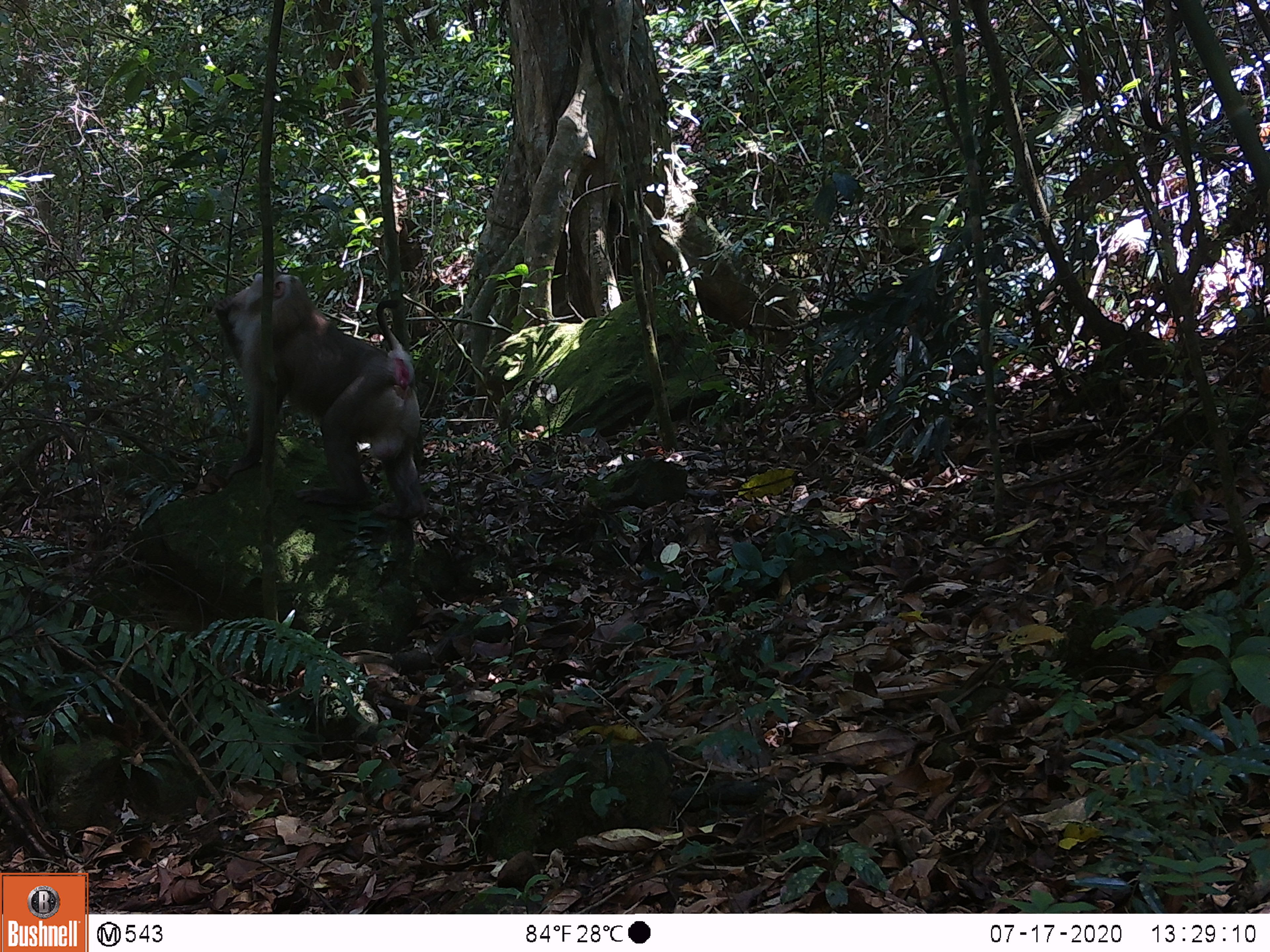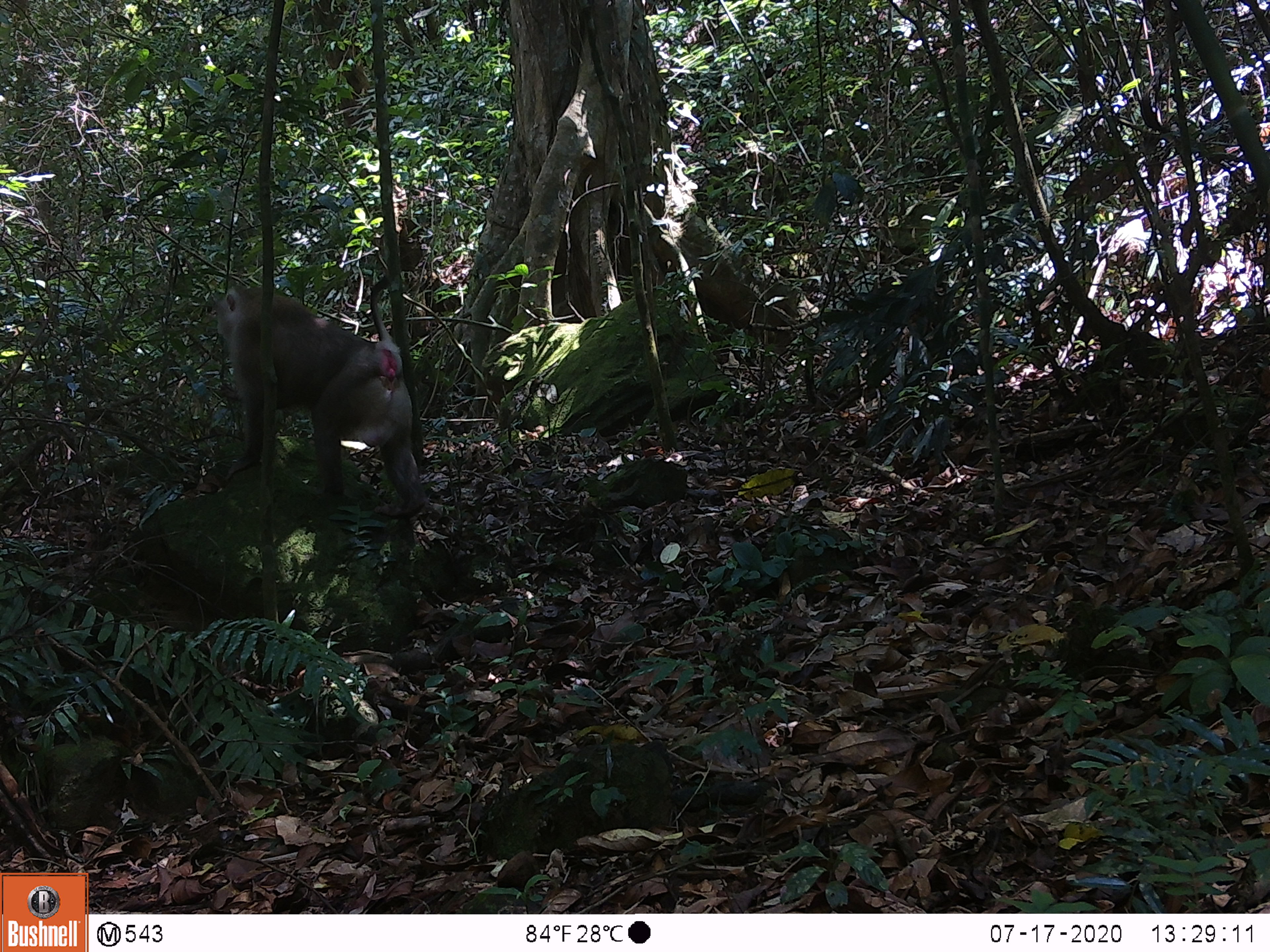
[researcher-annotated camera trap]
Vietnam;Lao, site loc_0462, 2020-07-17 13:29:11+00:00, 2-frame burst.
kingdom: Animalia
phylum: Chordata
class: Mammalia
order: Primates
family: Cercopithecidae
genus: Macaca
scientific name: Macaca nemestrina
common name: pig-tailed macaque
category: pig tailed macaque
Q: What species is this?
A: Pig tailed macaque (pig-tailed macaque) (Macaca nemestrina).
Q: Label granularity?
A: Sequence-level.